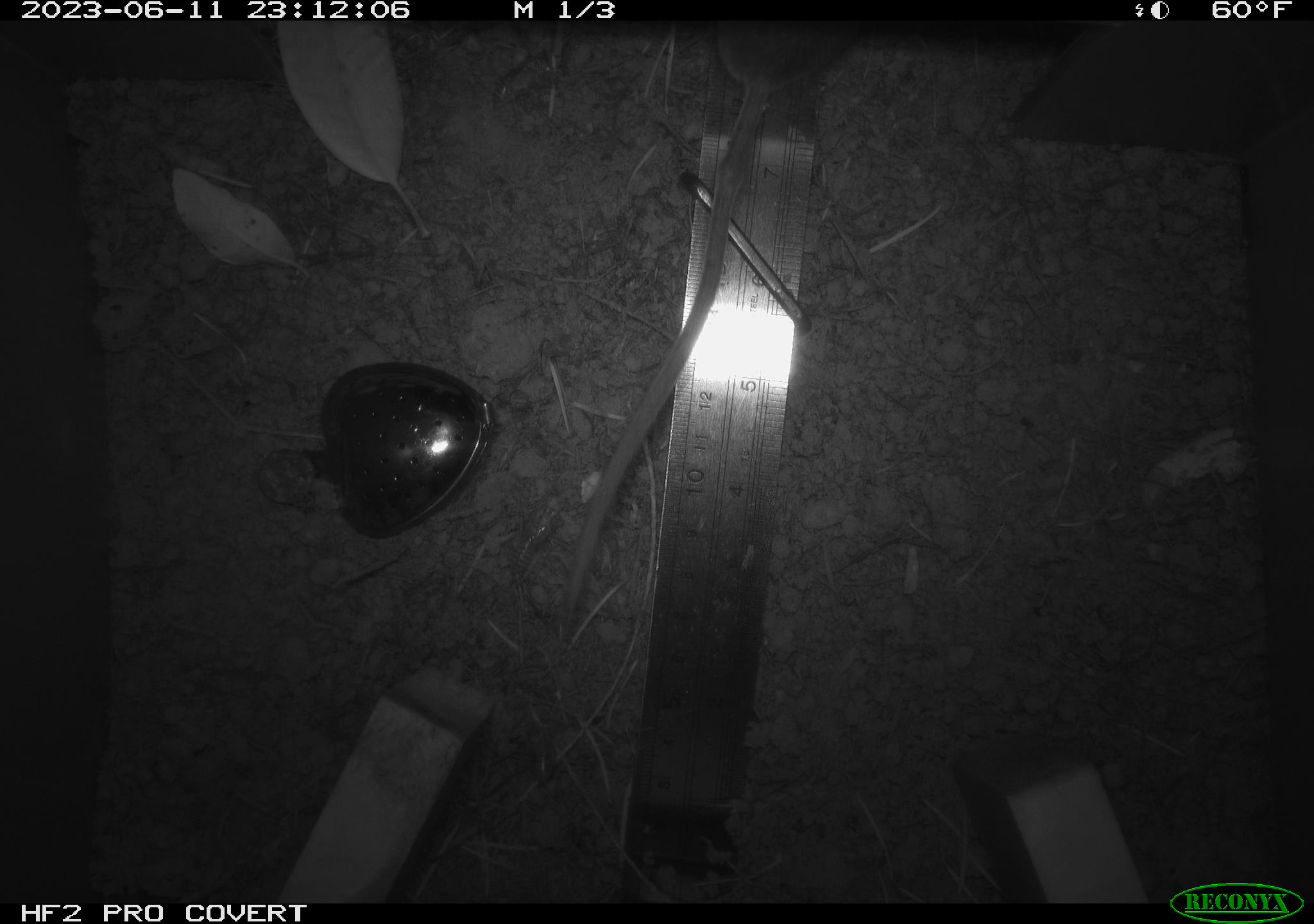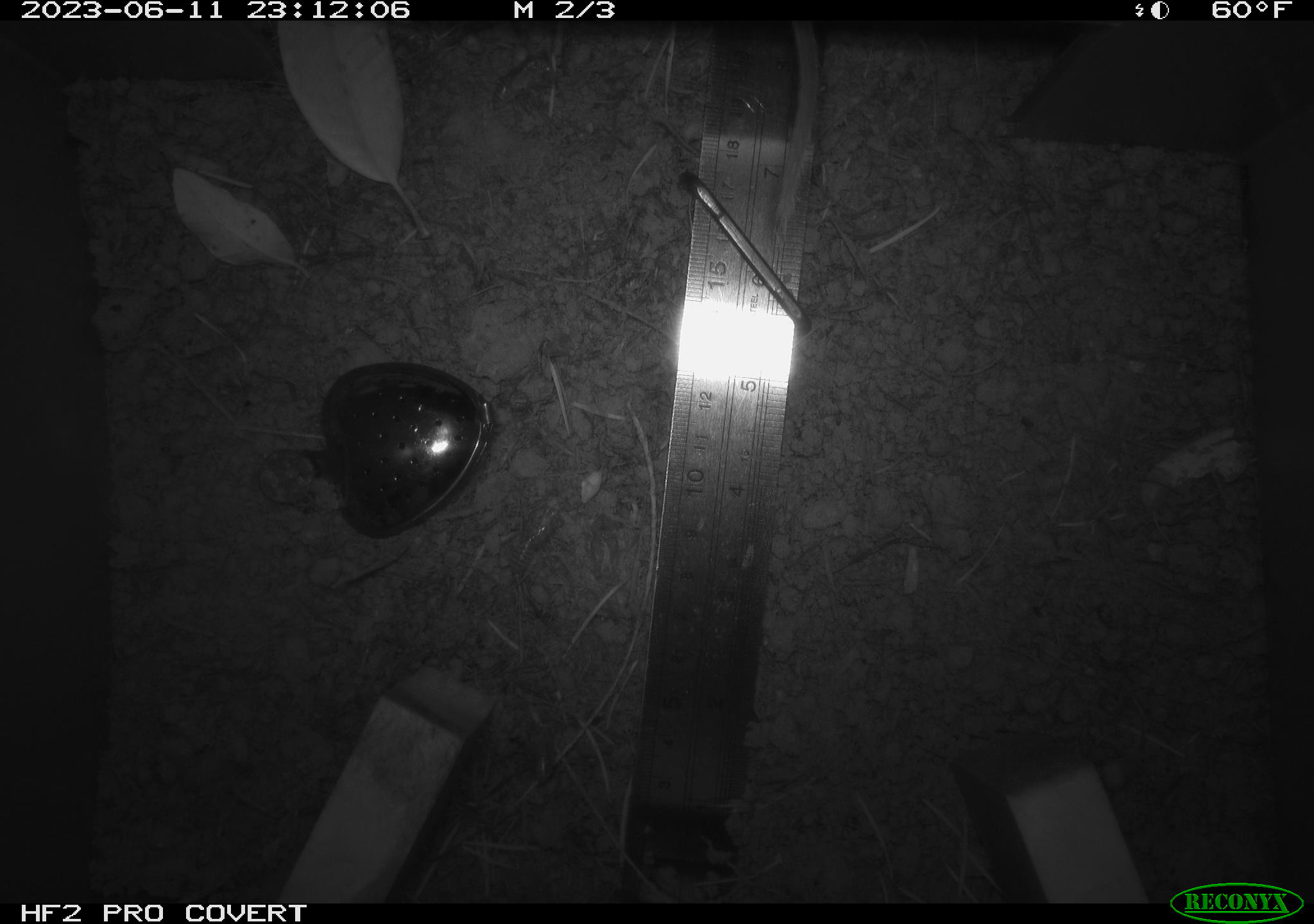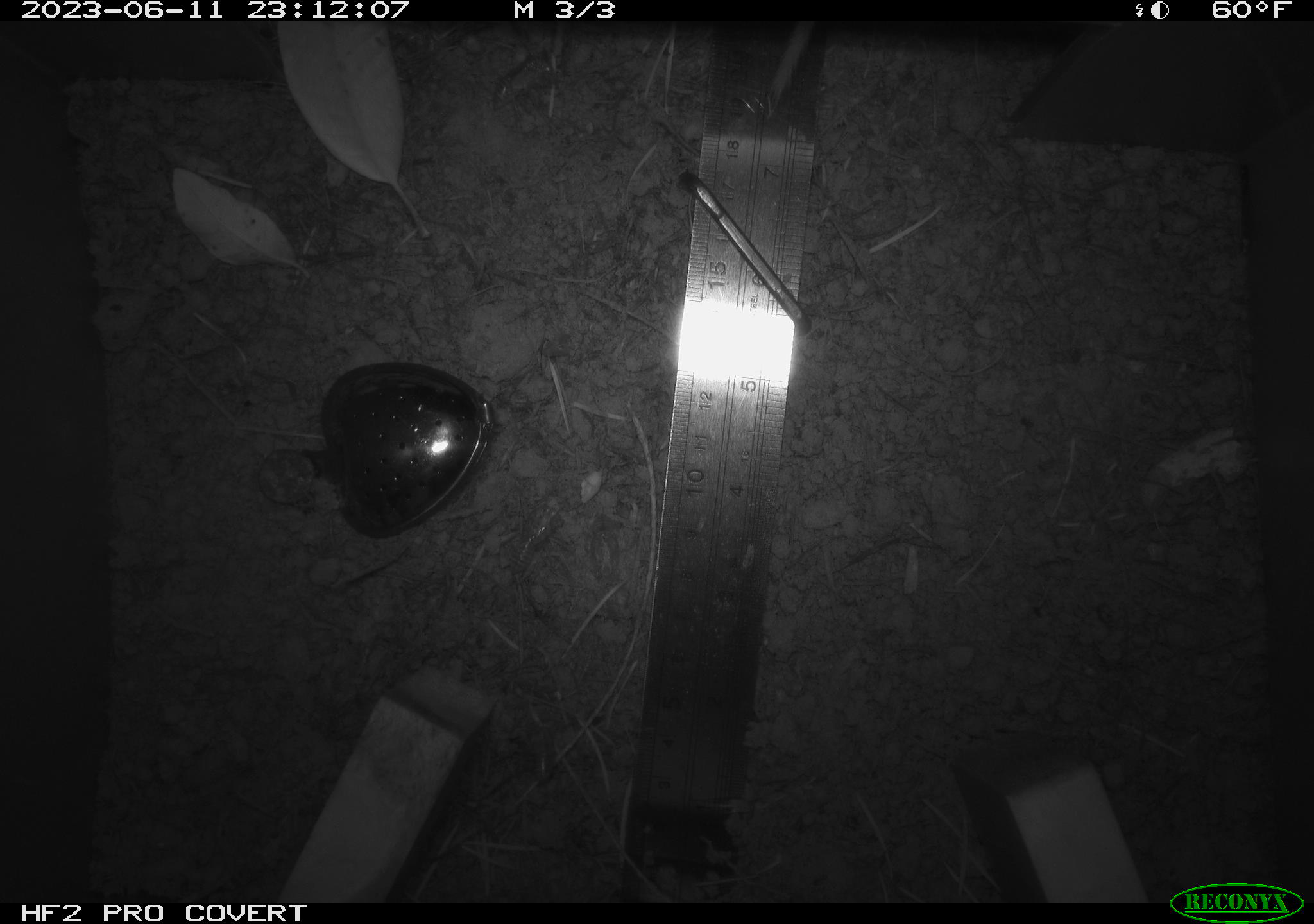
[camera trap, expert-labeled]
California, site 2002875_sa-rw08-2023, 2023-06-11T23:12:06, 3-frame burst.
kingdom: Animalia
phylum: Chordata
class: Mammalia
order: Rodentia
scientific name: Rodentia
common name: mouse species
Mouse species (Rodentia).